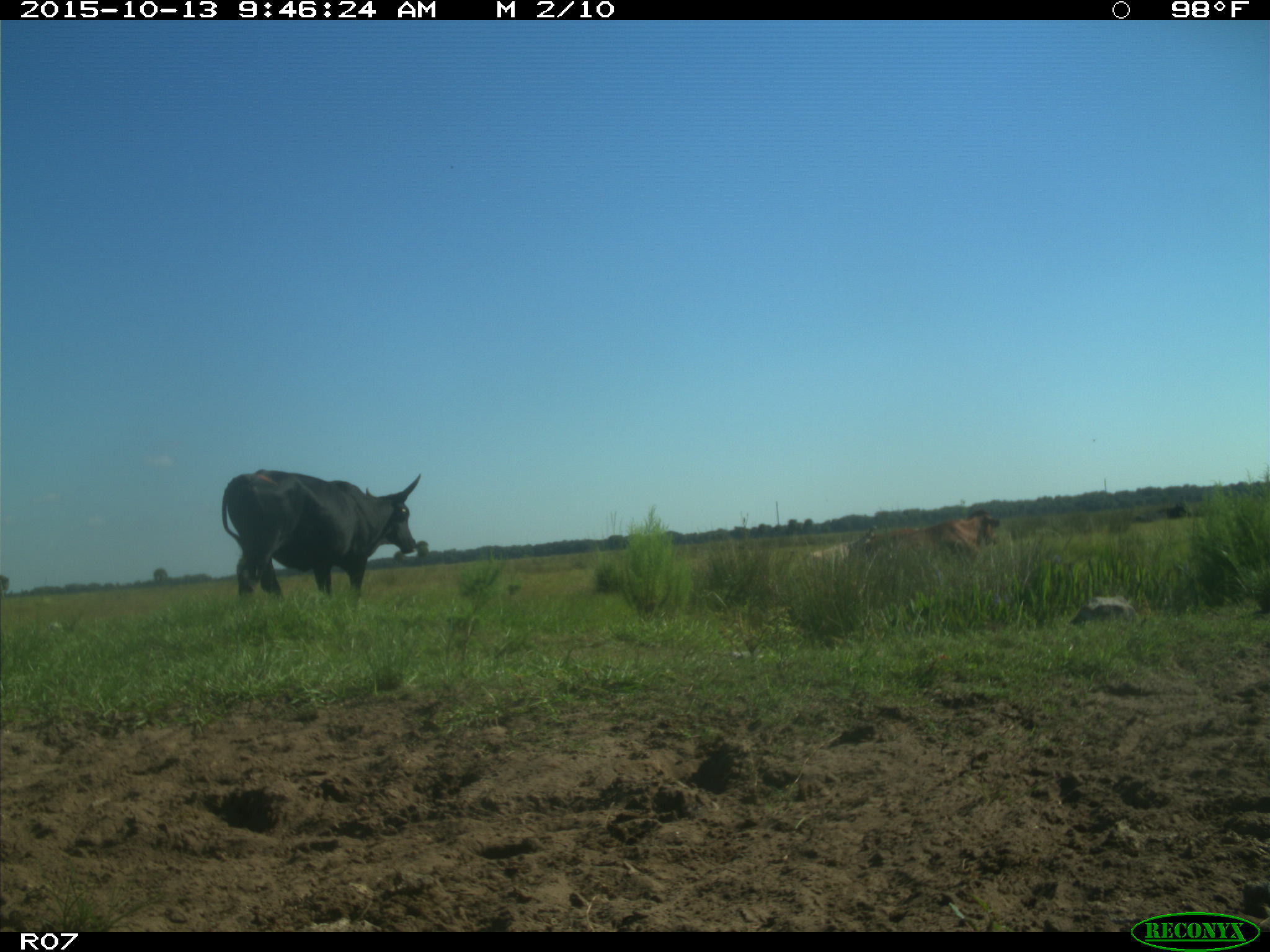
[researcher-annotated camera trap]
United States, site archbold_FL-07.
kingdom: Animalia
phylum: Chordata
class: Mammalia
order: Artiodactyla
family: Bovidae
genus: Bos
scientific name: Bos taurus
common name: domestic cow